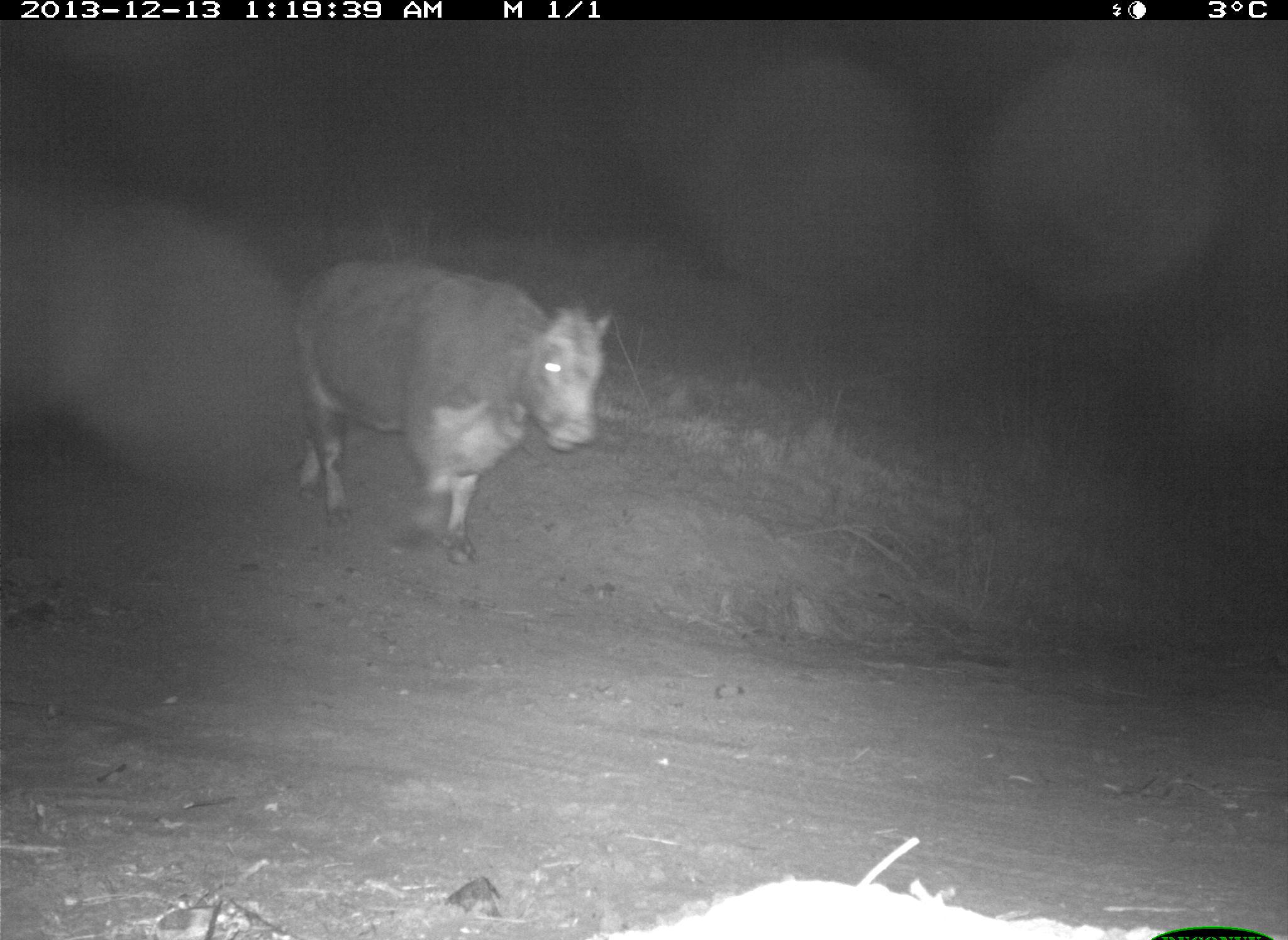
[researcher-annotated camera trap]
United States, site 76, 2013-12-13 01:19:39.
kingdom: Animalia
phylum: Chordata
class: Mammalia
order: Artiodactyla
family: Bovidae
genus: Bos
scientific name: Bos taurus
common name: cow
Cow (Bos taurus).